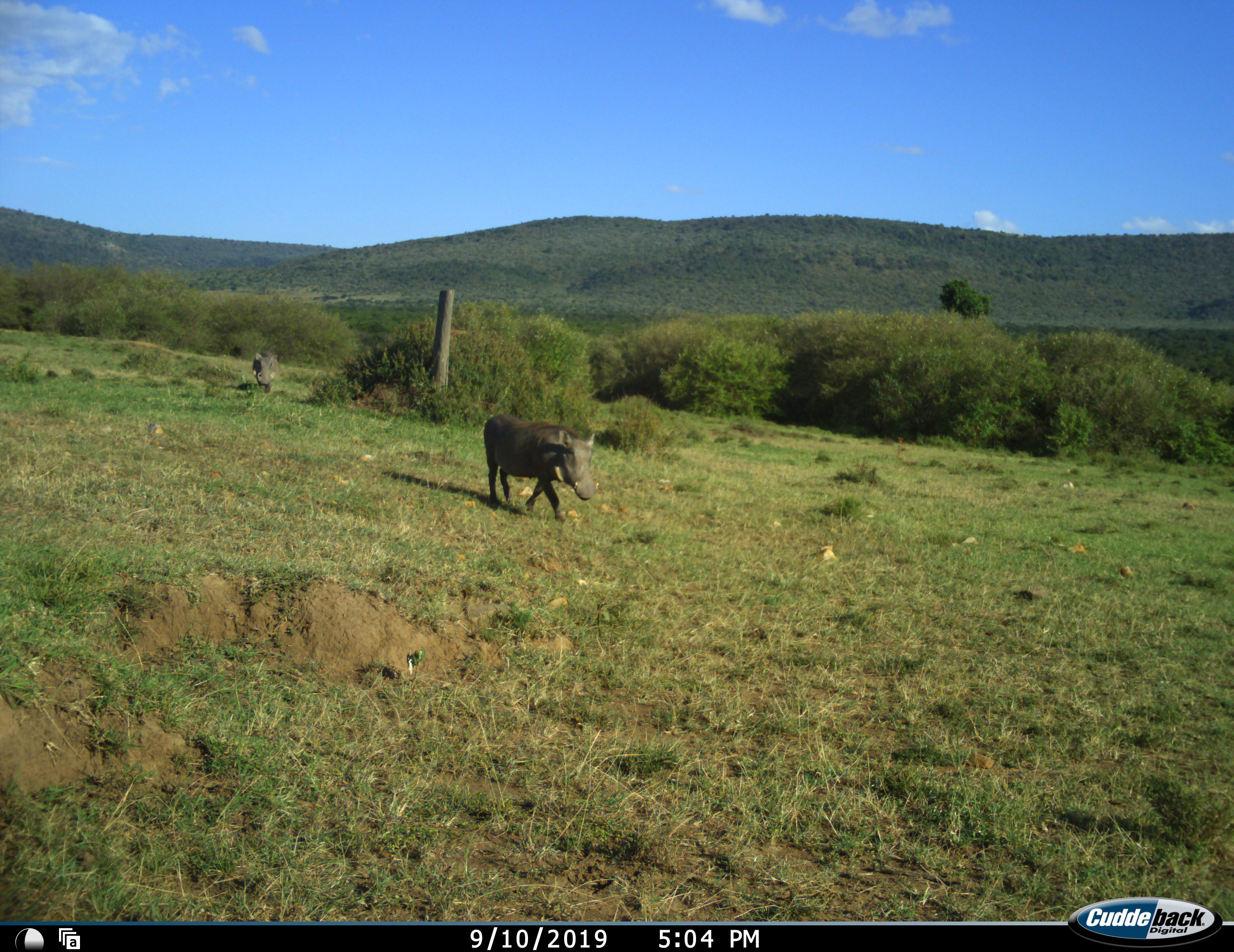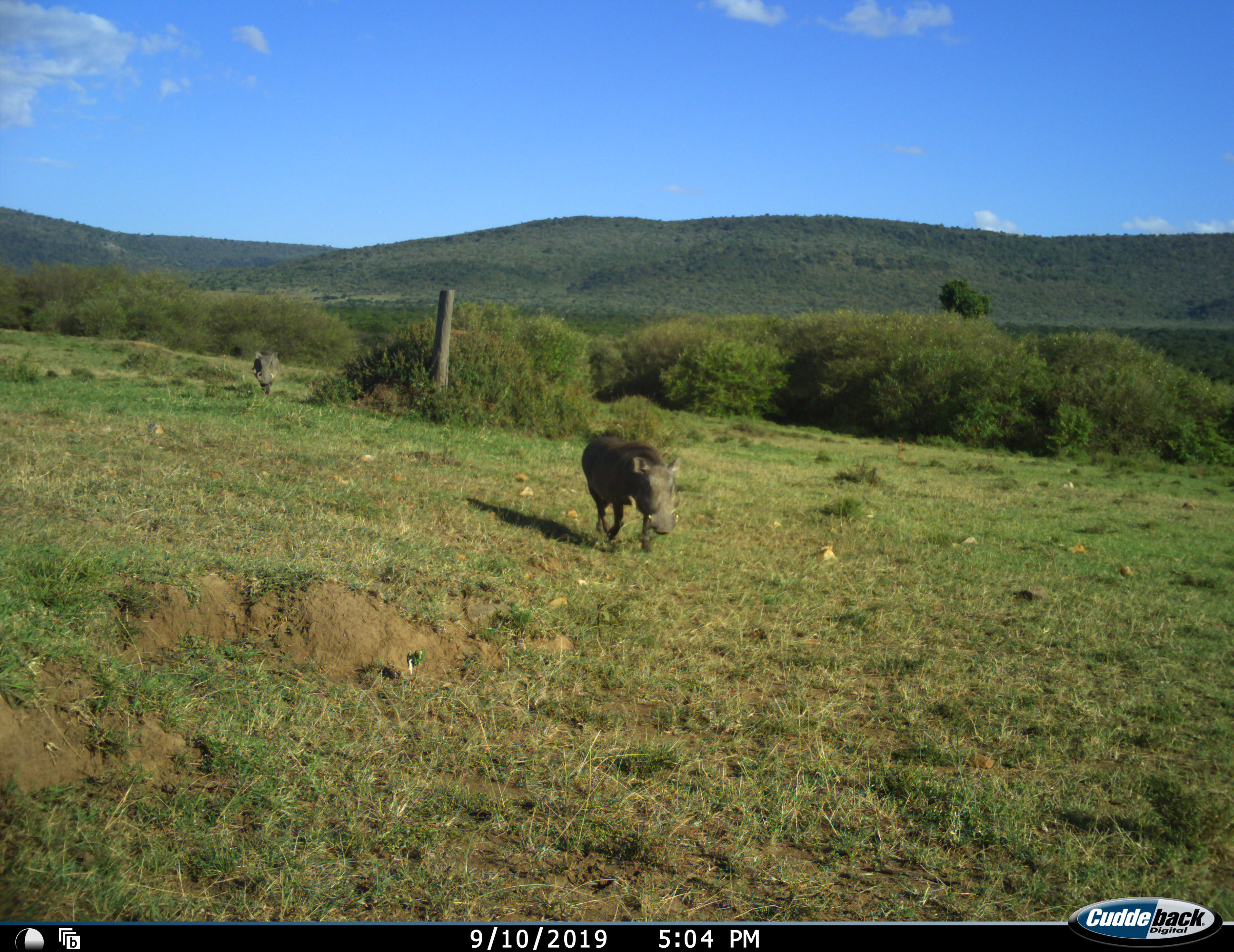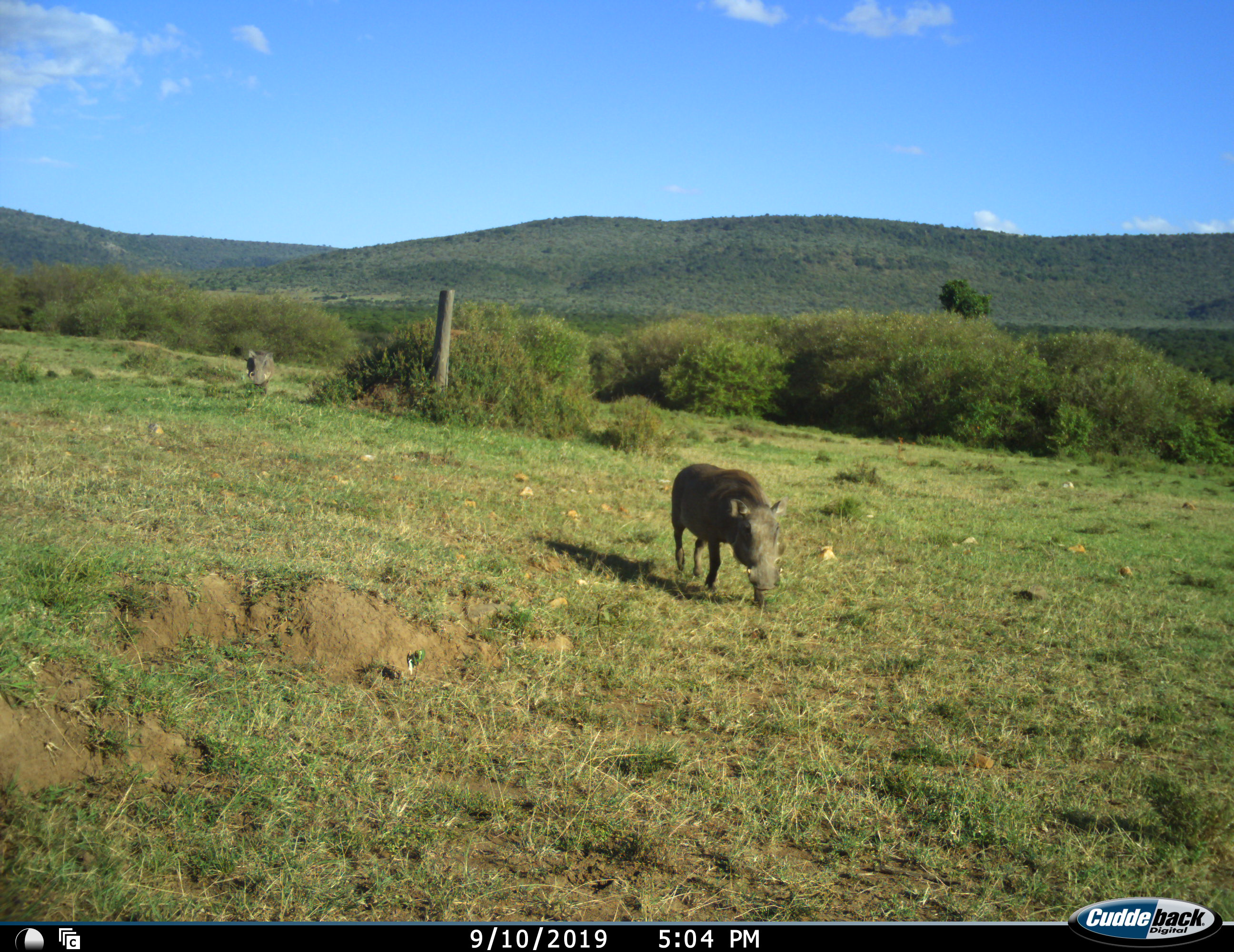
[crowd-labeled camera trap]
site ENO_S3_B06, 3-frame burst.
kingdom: Animalia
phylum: Chordata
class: Mammalia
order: Artiodactyla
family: Suidae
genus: Phacochoerus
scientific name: Phacochoerus africanus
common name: warthog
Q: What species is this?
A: Warthog (Phacochoerus africanus).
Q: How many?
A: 2.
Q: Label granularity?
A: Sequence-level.